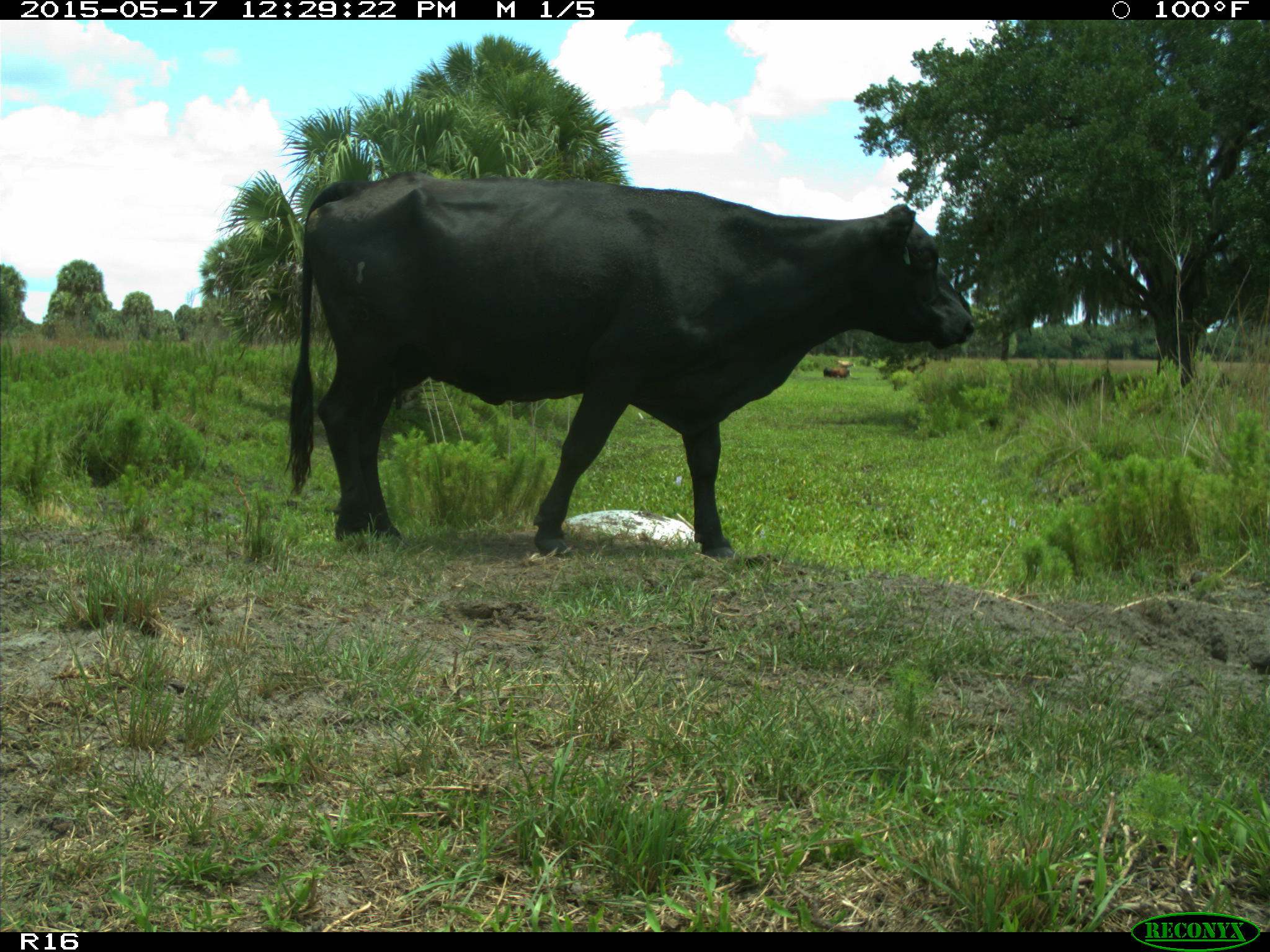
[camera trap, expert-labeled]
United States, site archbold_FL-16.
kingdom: Animalia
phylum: Chordata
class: Mammalia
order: Artiodactyla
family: Bovidae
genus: Bos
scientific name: Bos taurus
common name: domestic cow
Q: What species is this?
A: Bos taurus (domestic cow).